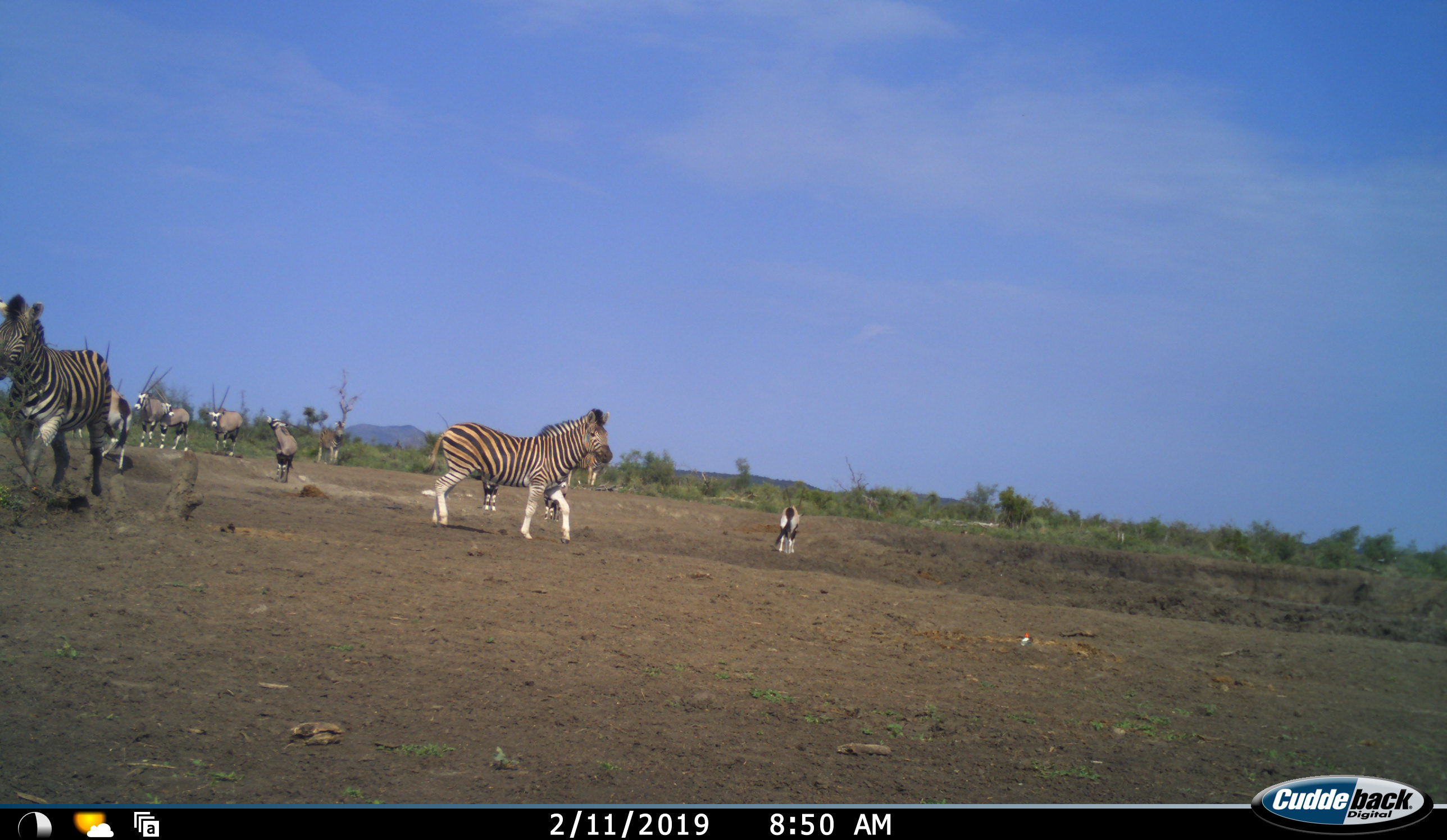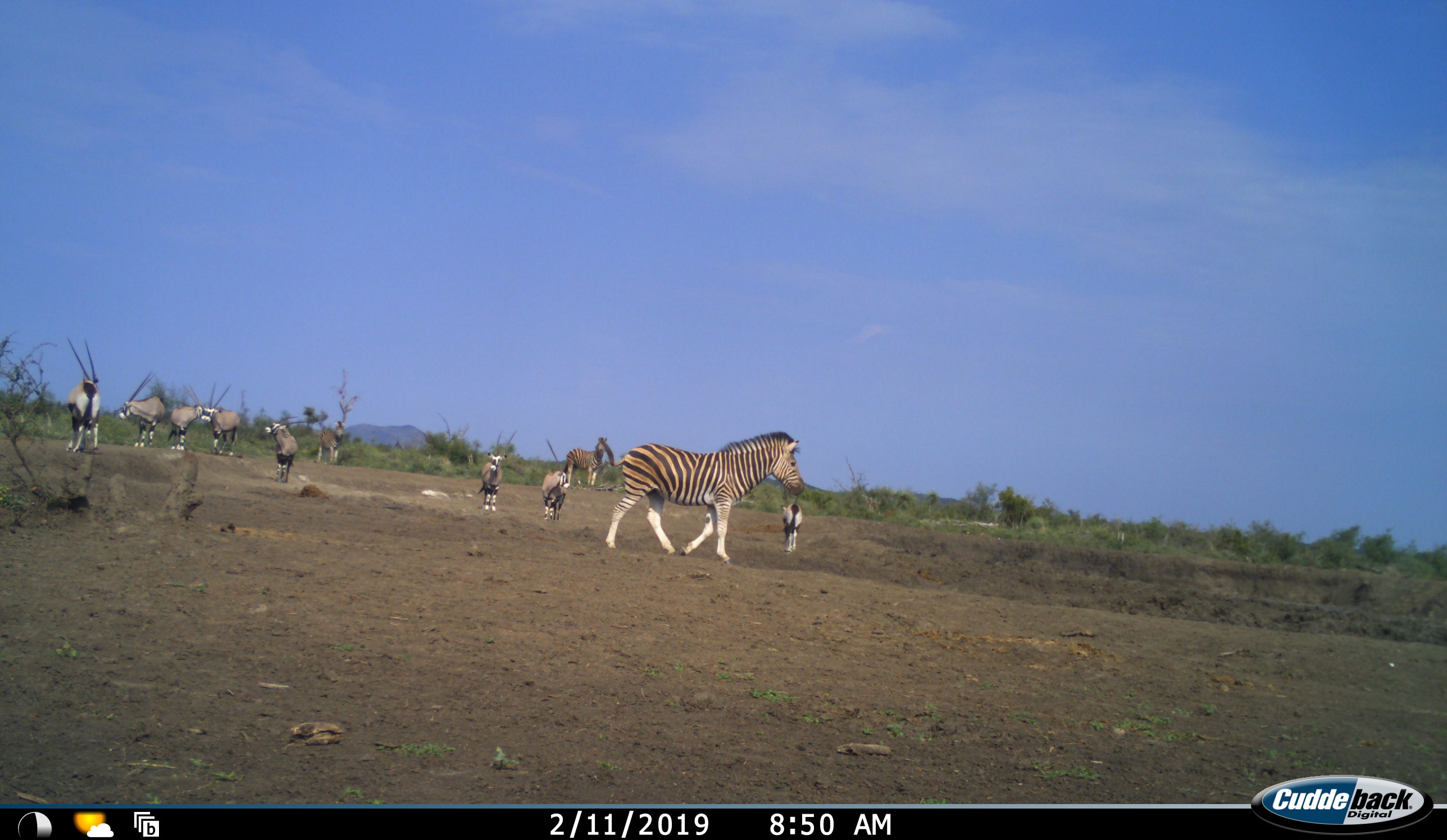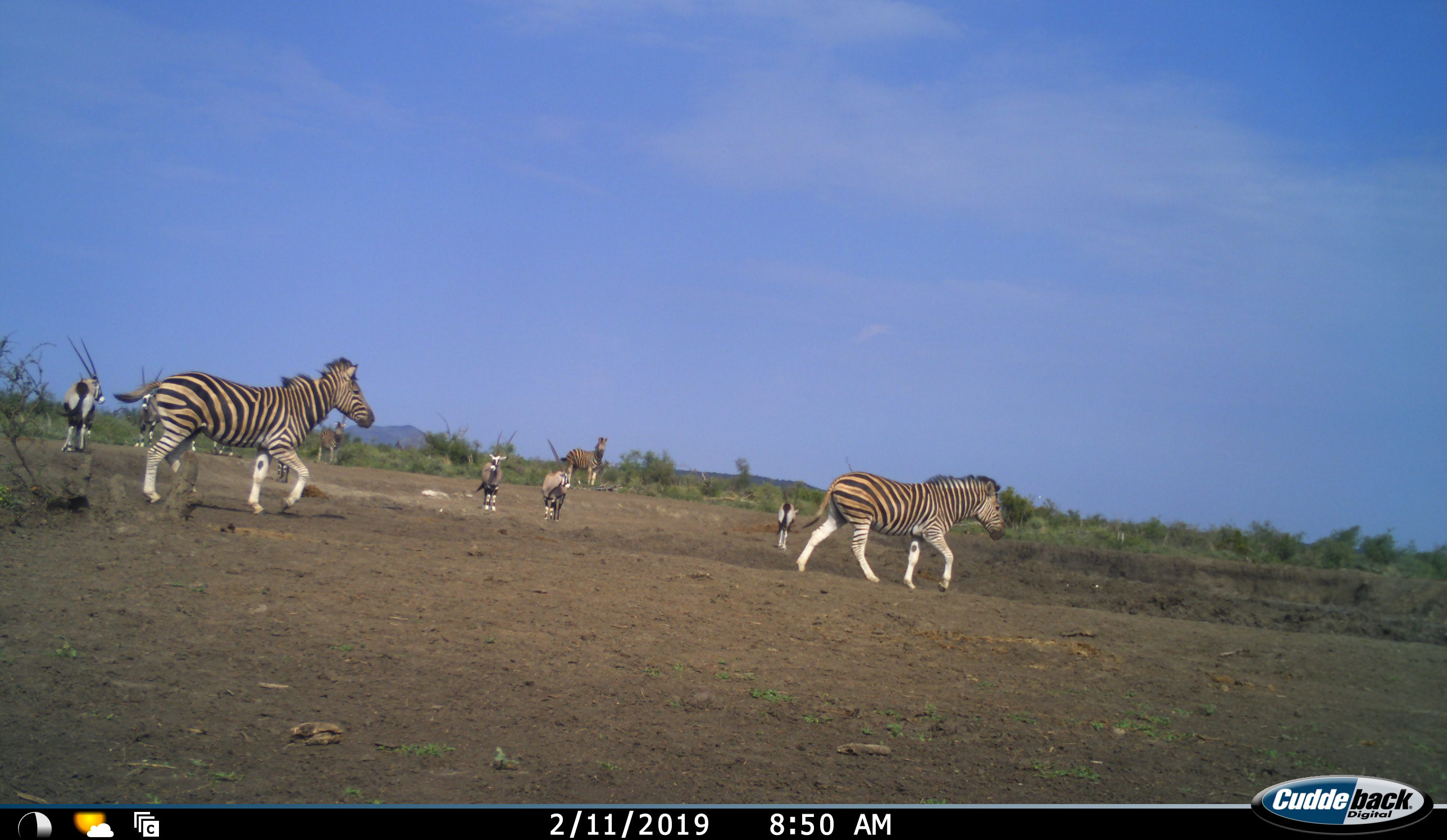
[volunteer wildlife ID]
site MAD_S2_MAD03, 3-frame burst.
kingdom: Animalia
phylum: Chordata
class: Mammalia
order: Artiodactyla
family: Bovidae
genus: Oryx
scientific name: Oryx gazella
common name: gemsbok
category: oryx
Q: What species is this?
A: Oryx (gemsbok) (Oryx gazella).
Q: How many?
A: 8.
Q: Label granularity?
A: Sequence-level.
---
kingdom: Animalia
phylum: Chordata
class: Mammalia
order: Perissodactyla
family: Equidae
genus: Equus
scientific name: Equus quagga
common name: plains zebra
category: zebraplains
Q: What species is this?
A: Zebraplains (plains zebra) (Equus quagga).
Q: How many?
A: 3.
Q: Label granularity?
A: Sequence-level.